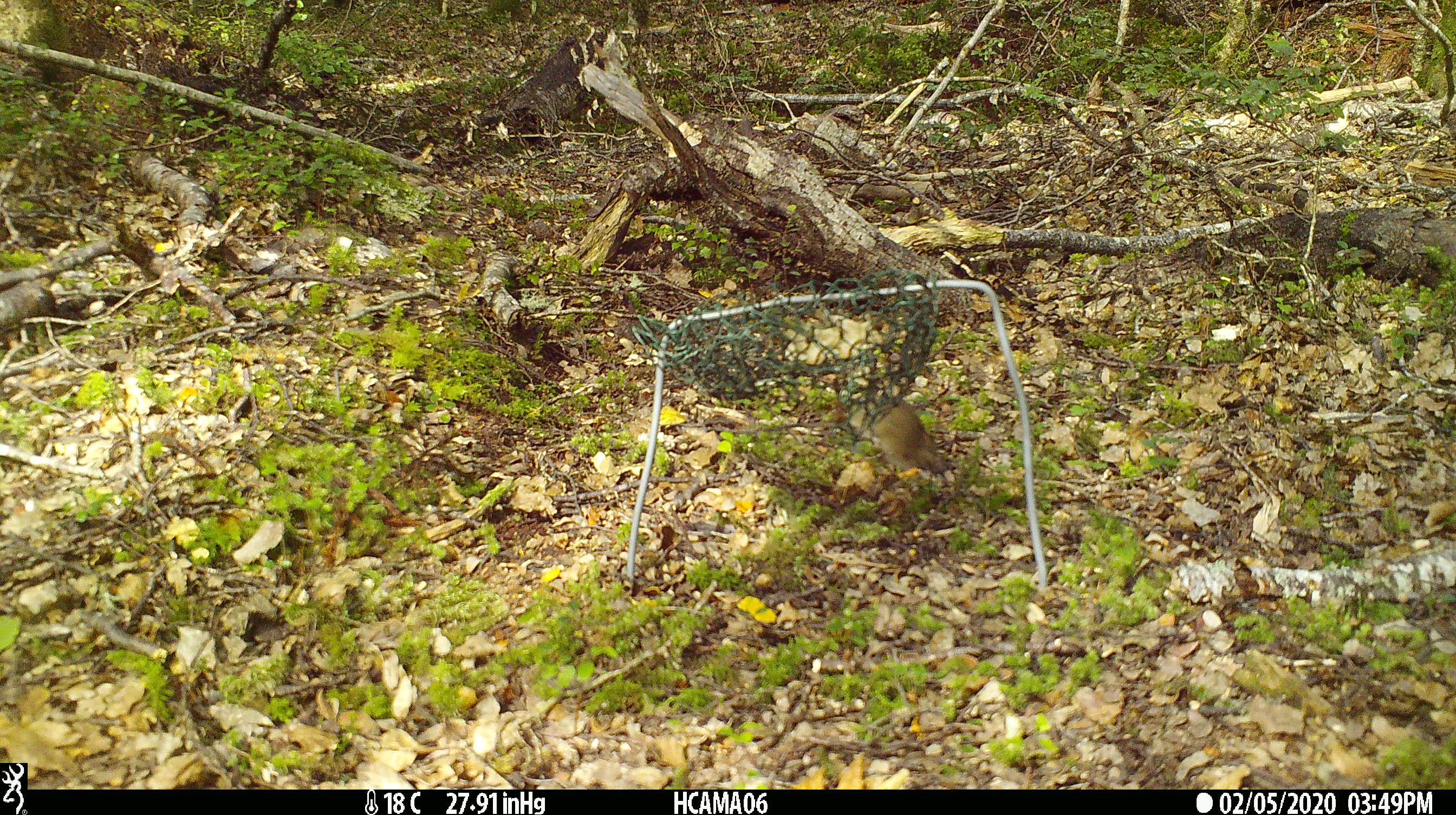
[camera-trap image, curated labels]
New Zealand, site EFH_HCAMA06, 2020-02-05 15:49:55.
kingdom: Animalia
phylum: Chordata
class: Mammalia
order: Rodentia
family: Muridae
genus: Mus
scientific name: Mus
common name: mouse